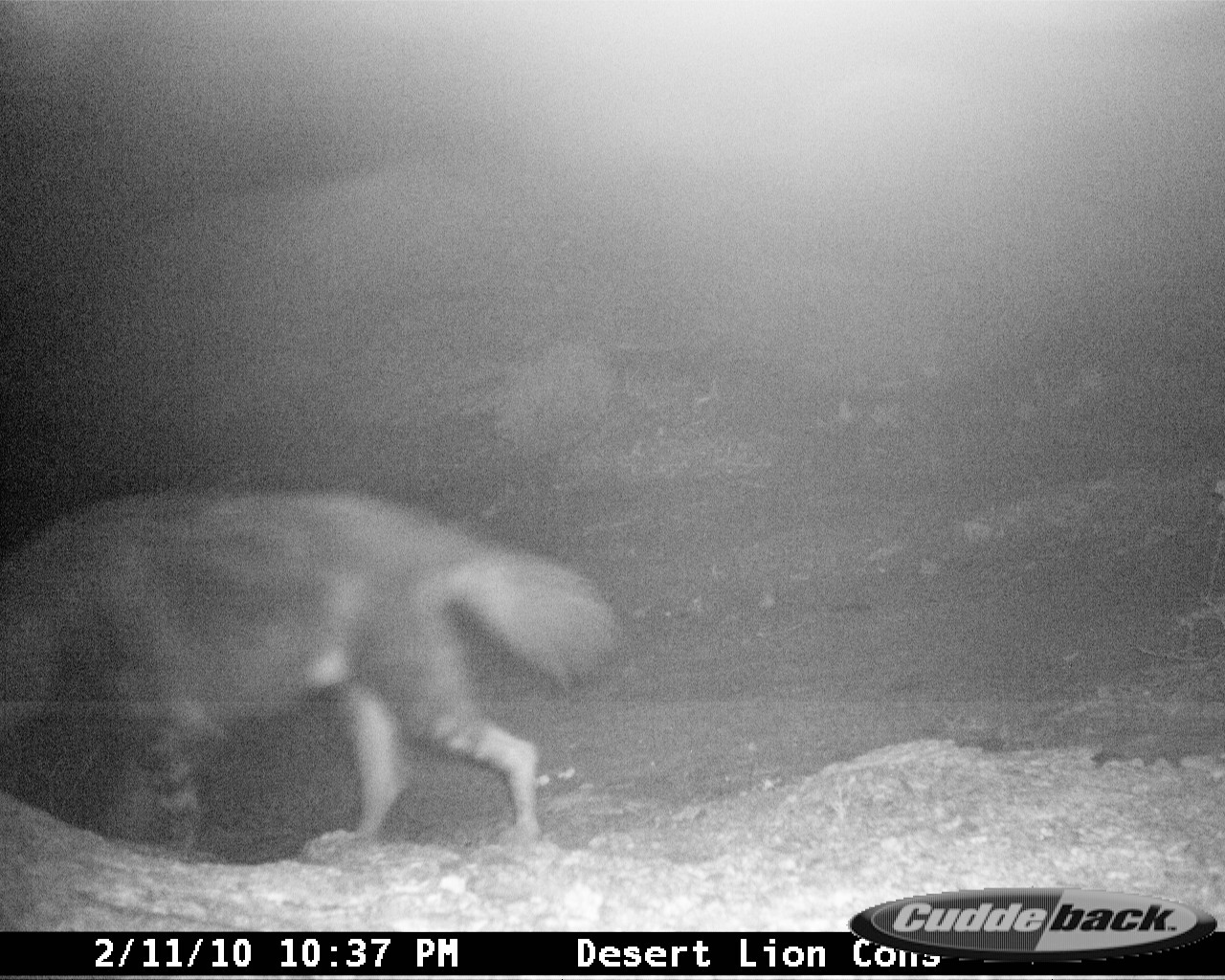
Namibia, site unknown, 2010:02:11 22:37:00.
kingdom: Animalia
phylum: Chordata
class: Mammalia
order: Carnivora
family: Hyaenidae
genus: Parahyaena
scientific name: Parahyaena brunnea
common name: brown hyena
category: hyaena brunnea